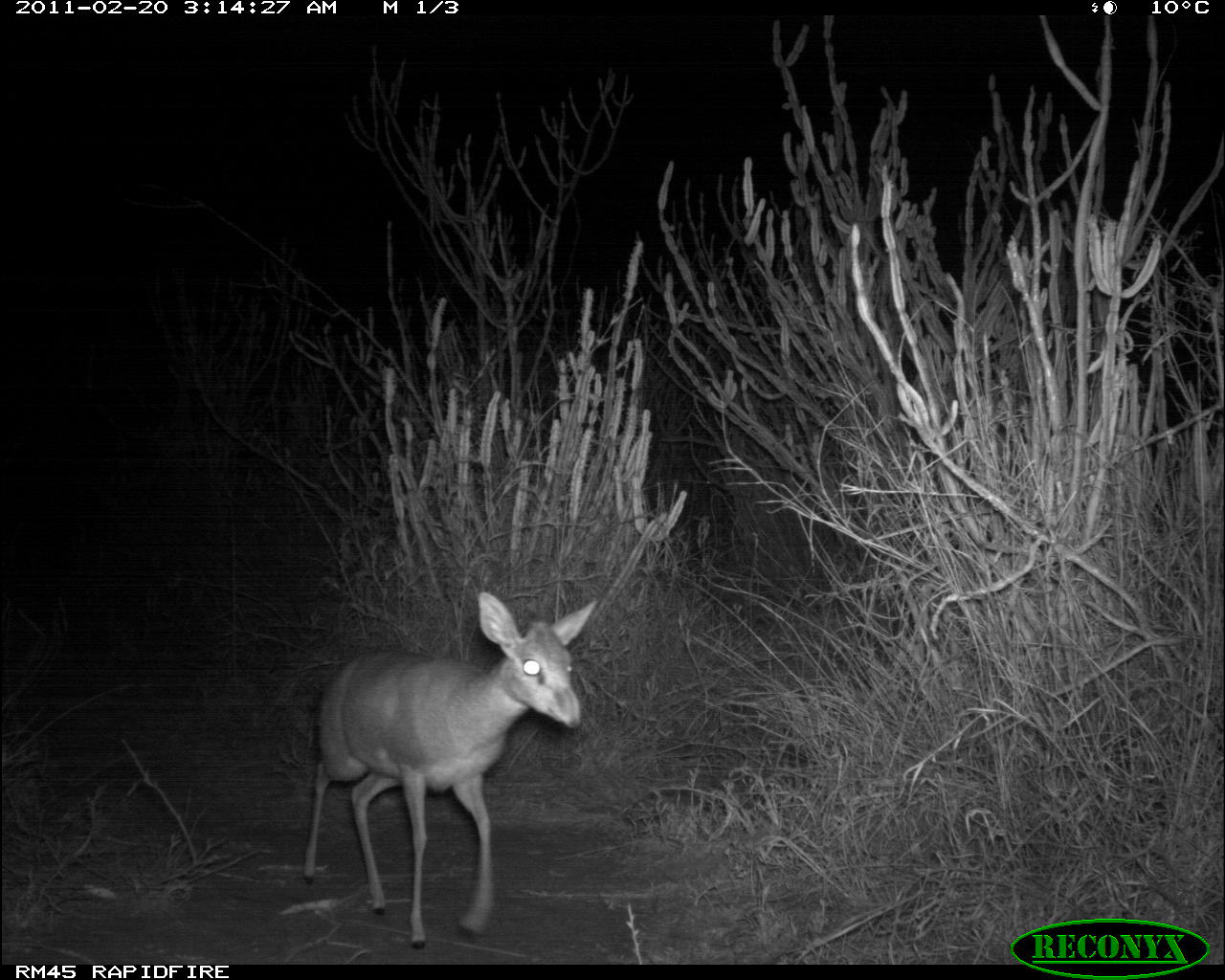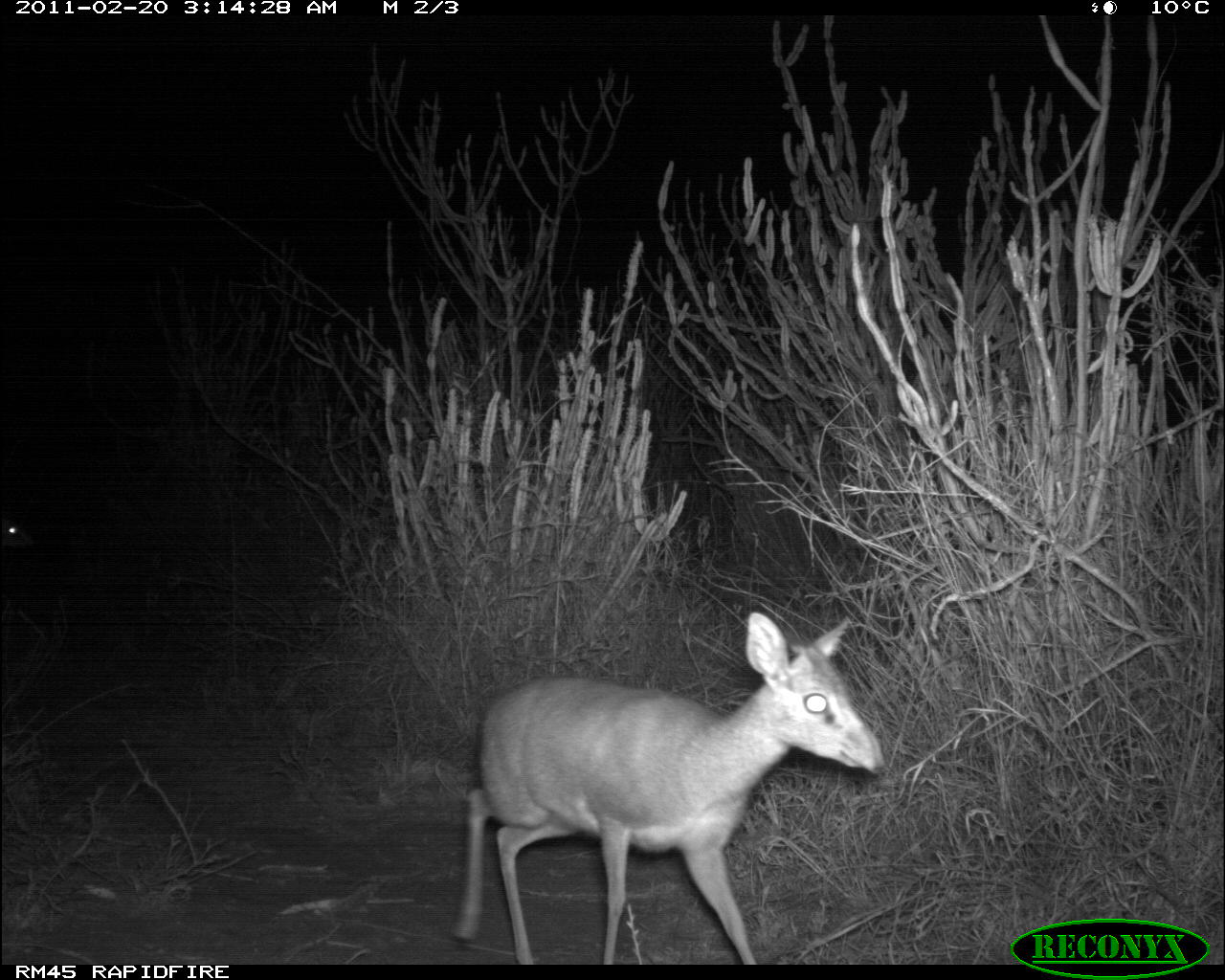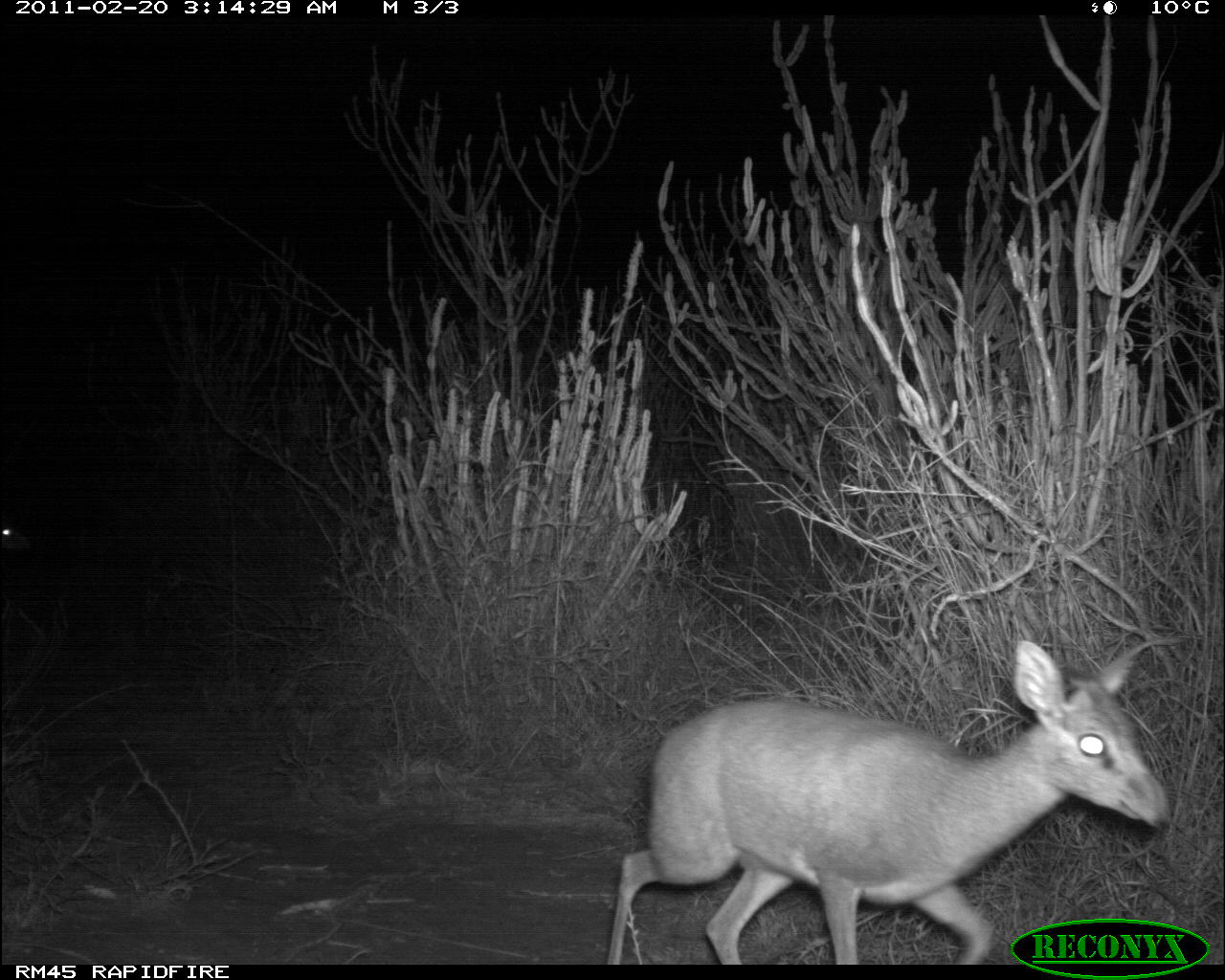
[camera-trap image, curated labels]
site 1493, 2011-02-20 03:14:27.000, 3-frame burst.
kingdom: Animalia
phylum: Chordata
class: Mammalia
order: Artiodactyla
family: Bovidae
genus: Madoqua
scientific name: Madoqua guentheri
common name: günther's dik-dik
Madoqua guentheri (günther's dik-dik), count 1.